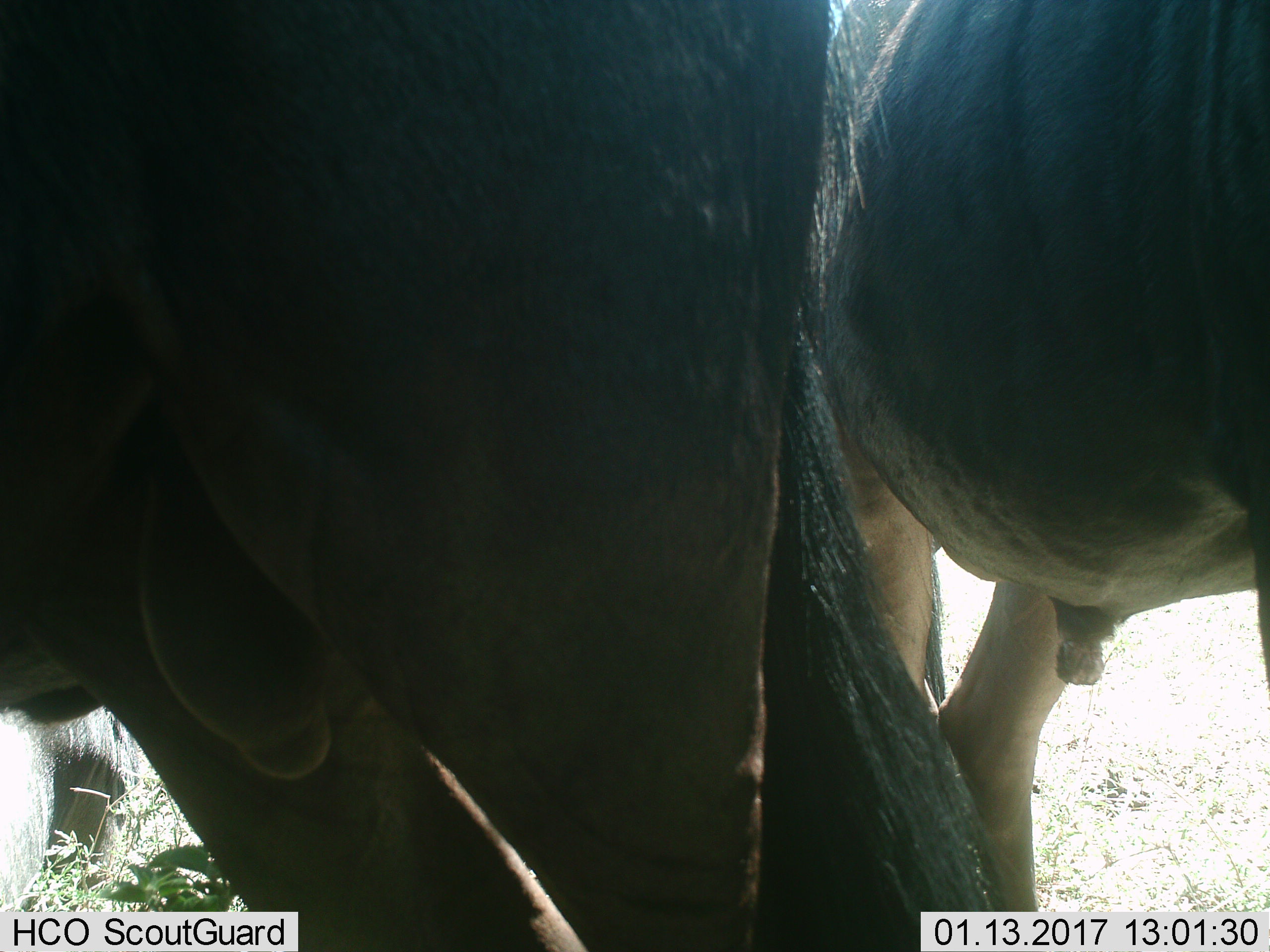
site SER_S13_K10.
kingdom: Animalia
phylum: Chordata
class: Mammalia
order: Artiodactyla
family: Bovidae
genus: Connochaetes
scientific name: Connochaetes taurinus taurinus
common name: blue wildebeest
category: wildebeestblue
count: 4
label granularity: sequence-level